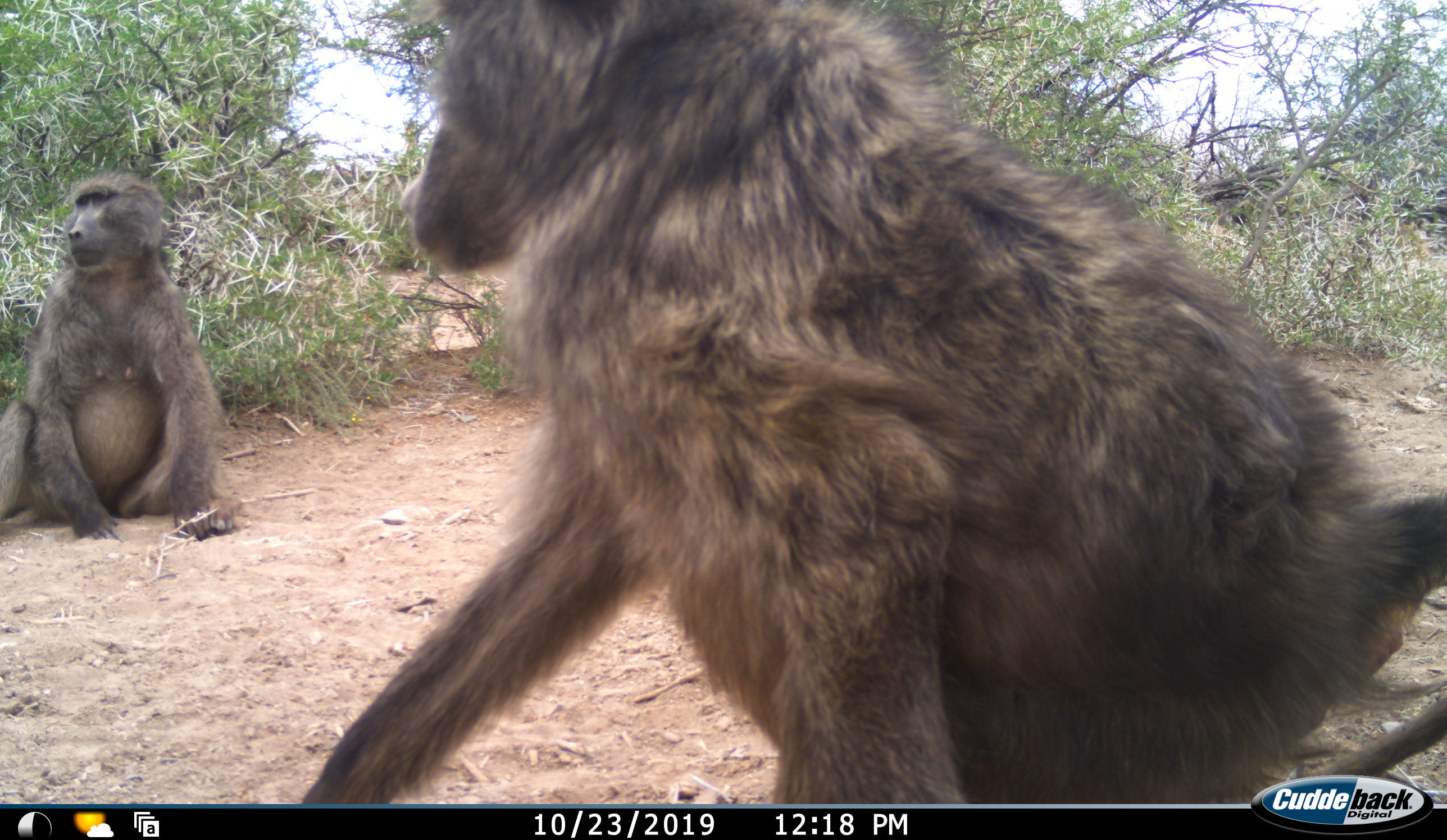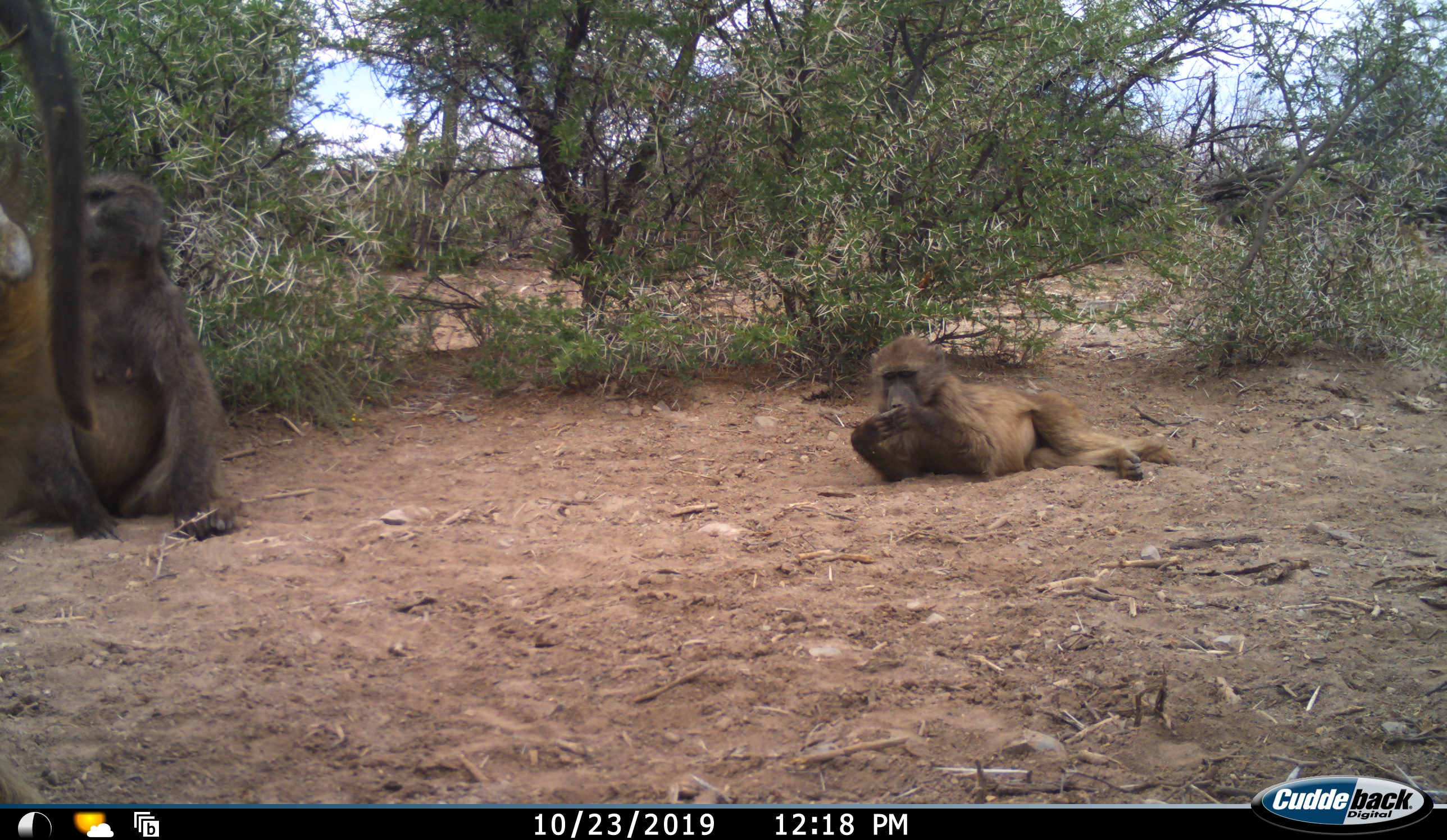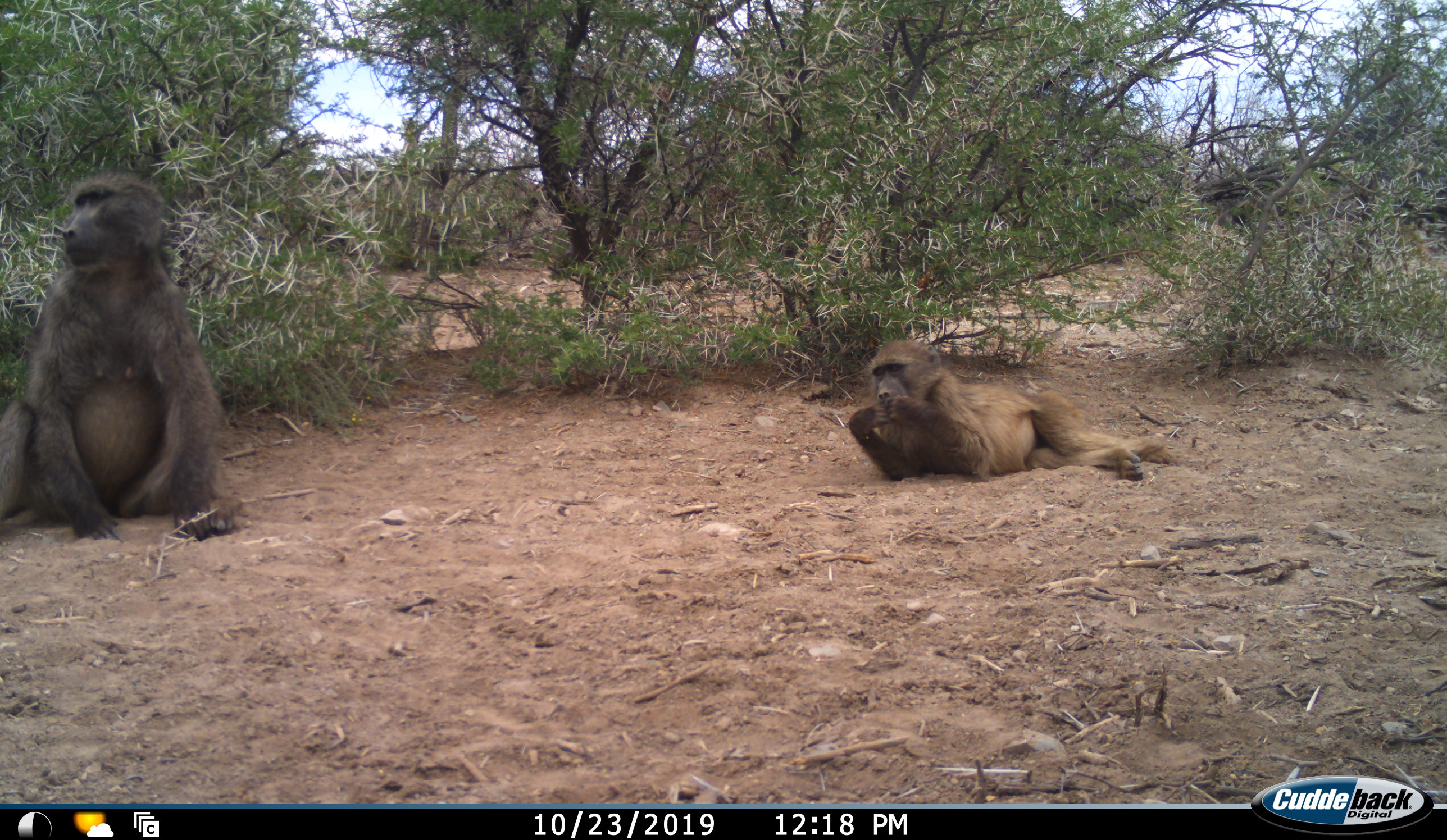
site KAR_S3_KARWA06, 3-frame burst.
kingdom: Animalia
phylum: Chordata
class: Mammalia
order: Primates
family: Cercopithecidae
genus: Papio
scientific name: Papio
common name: baboon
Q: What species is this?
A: Baboon (Papio).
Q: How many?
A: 3.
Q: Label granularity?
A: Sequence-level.